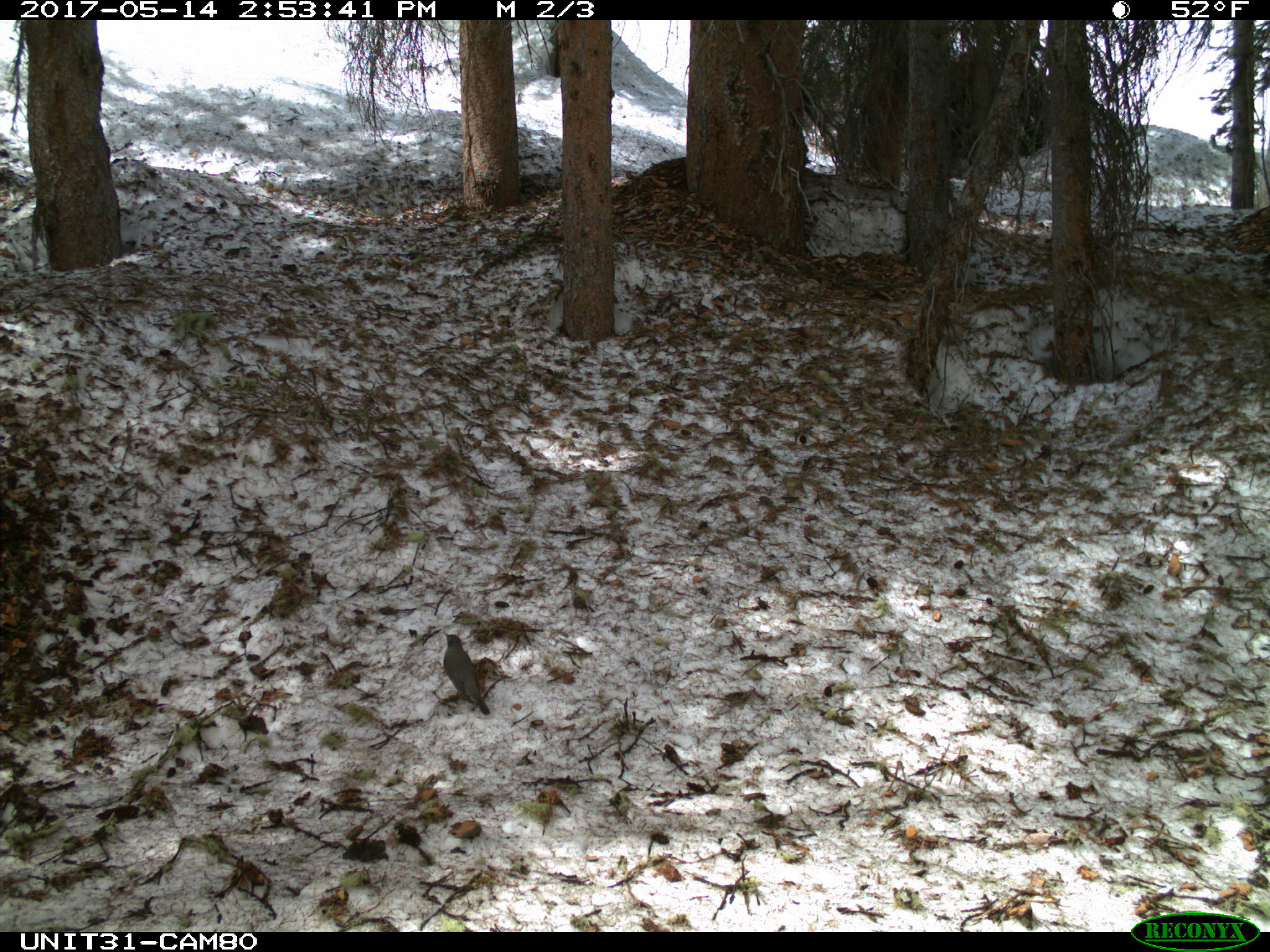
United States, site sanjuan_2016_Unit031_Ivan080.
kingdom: Animalia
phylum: Chordata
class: Aves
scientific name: Aves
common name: birds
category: unidentified bird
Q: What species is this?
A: Unidentified bird (birds) (Aves).